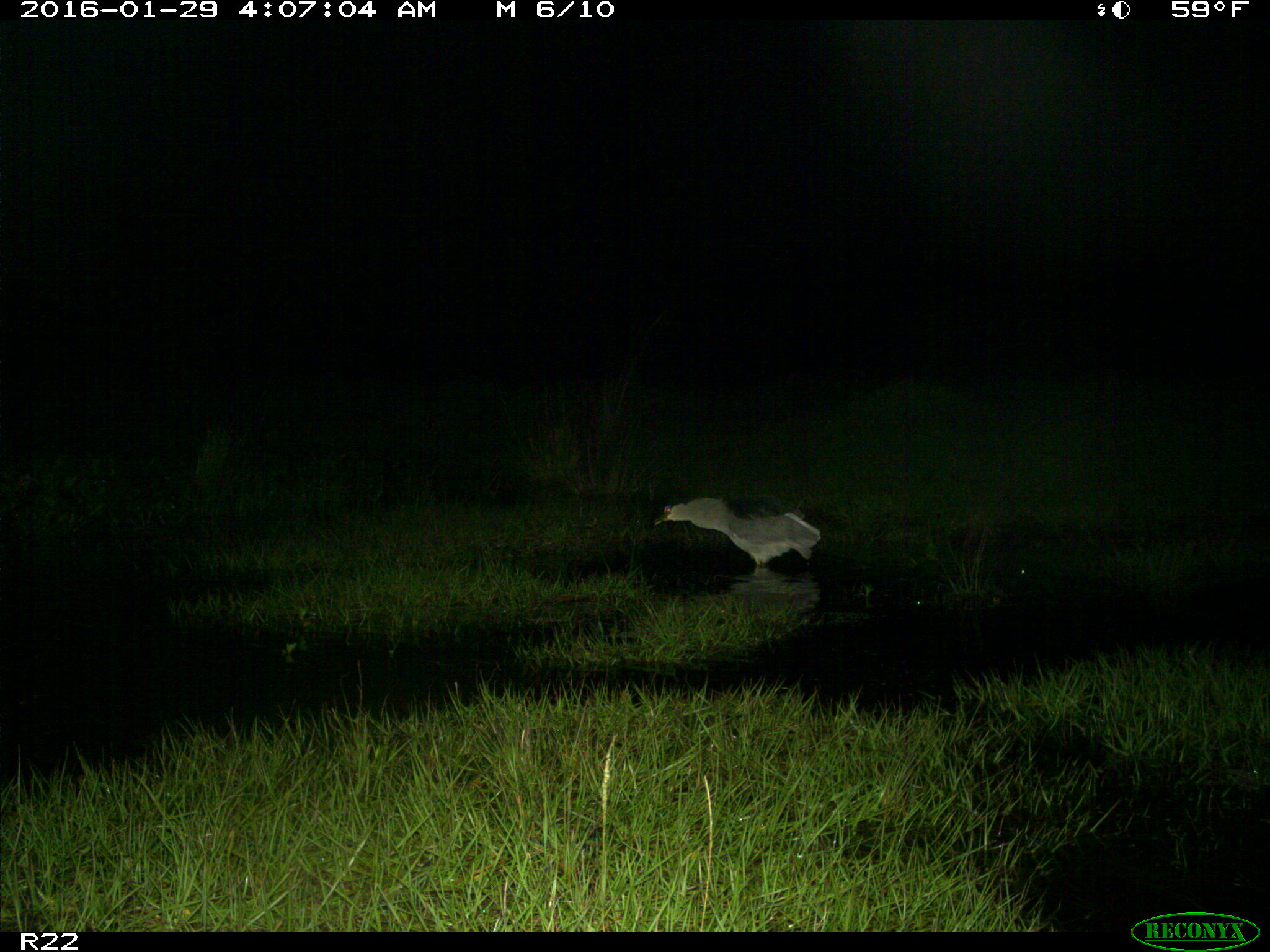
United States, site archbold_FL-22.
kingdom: Animalia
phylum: Chordata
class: Aves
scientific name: Aves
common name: birds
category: unidentified bird